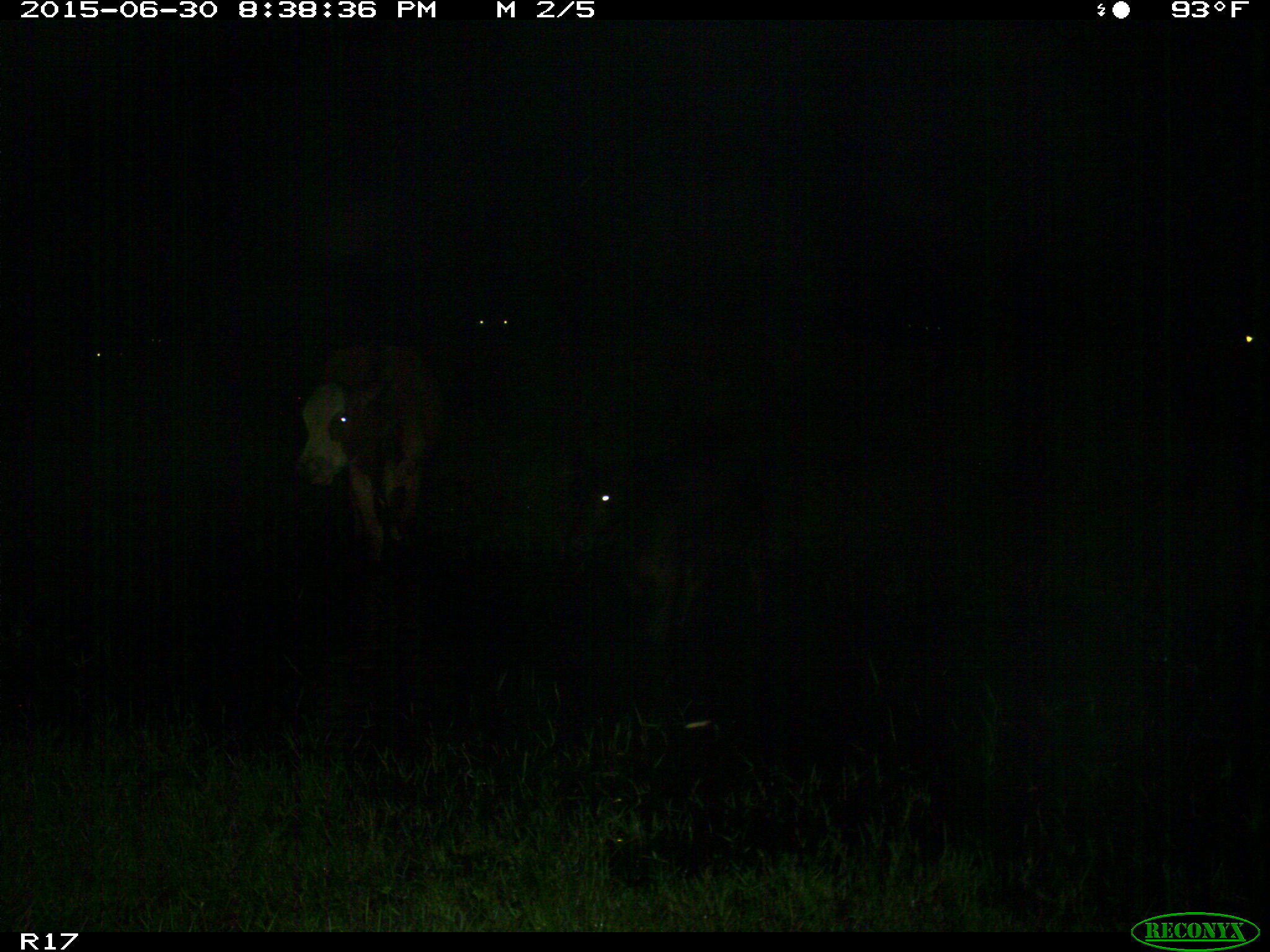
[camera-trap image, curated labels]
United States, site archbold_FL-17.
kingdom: Animalia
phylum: Chordata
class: Mammalia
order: Artiodactyla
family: Bovidae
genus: Bos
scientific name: Bos taurus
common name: domestic cow